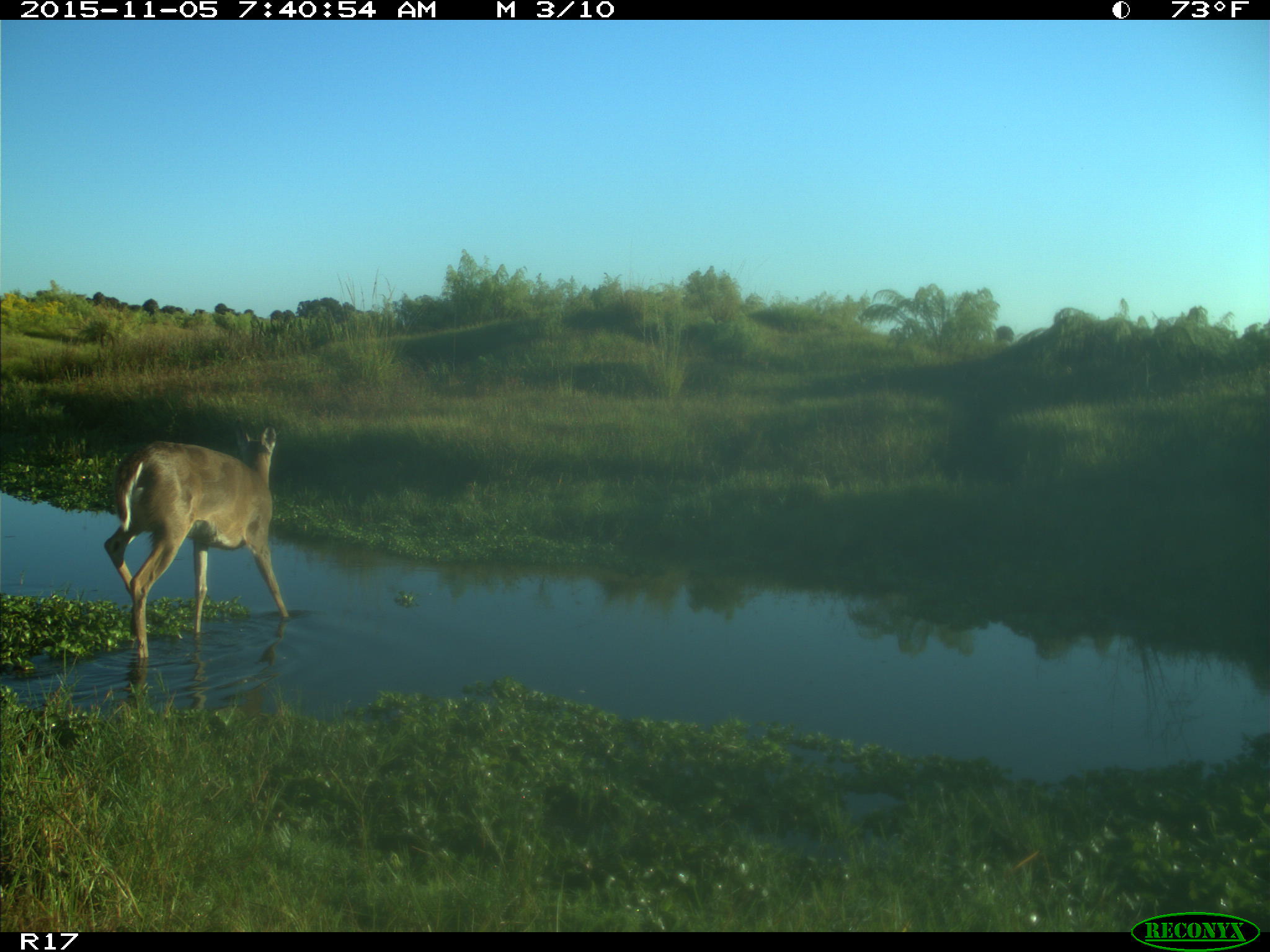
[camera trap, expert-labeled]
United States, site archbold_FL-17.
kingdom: Animalia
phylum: Chordata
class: Mammalia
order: Artiodactyla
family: Cervidae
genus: Odocoileus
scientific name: Odocoileus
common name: deer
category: unidentified deer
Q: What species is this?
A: Unidentified deer (deer) (Odocoileus).